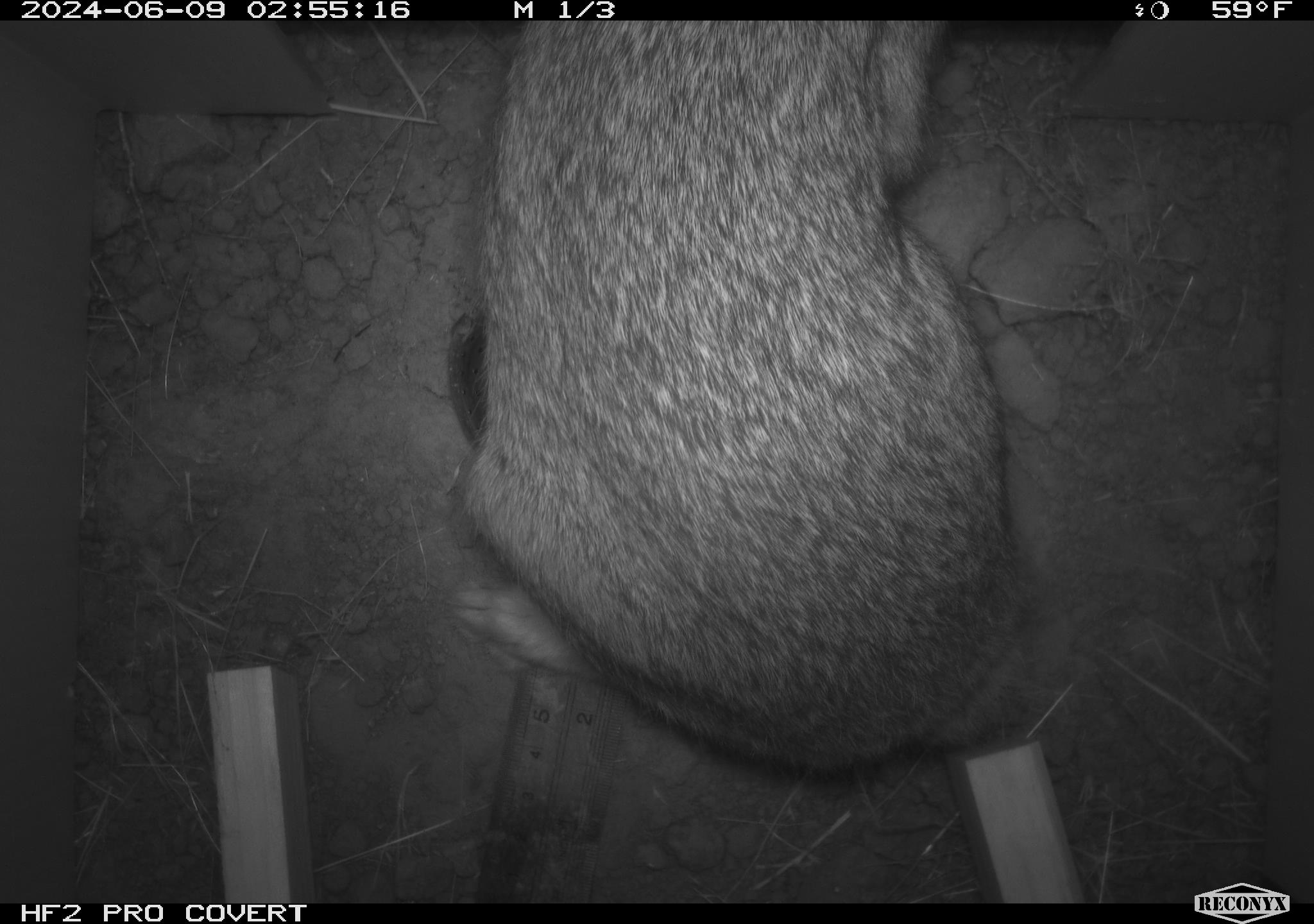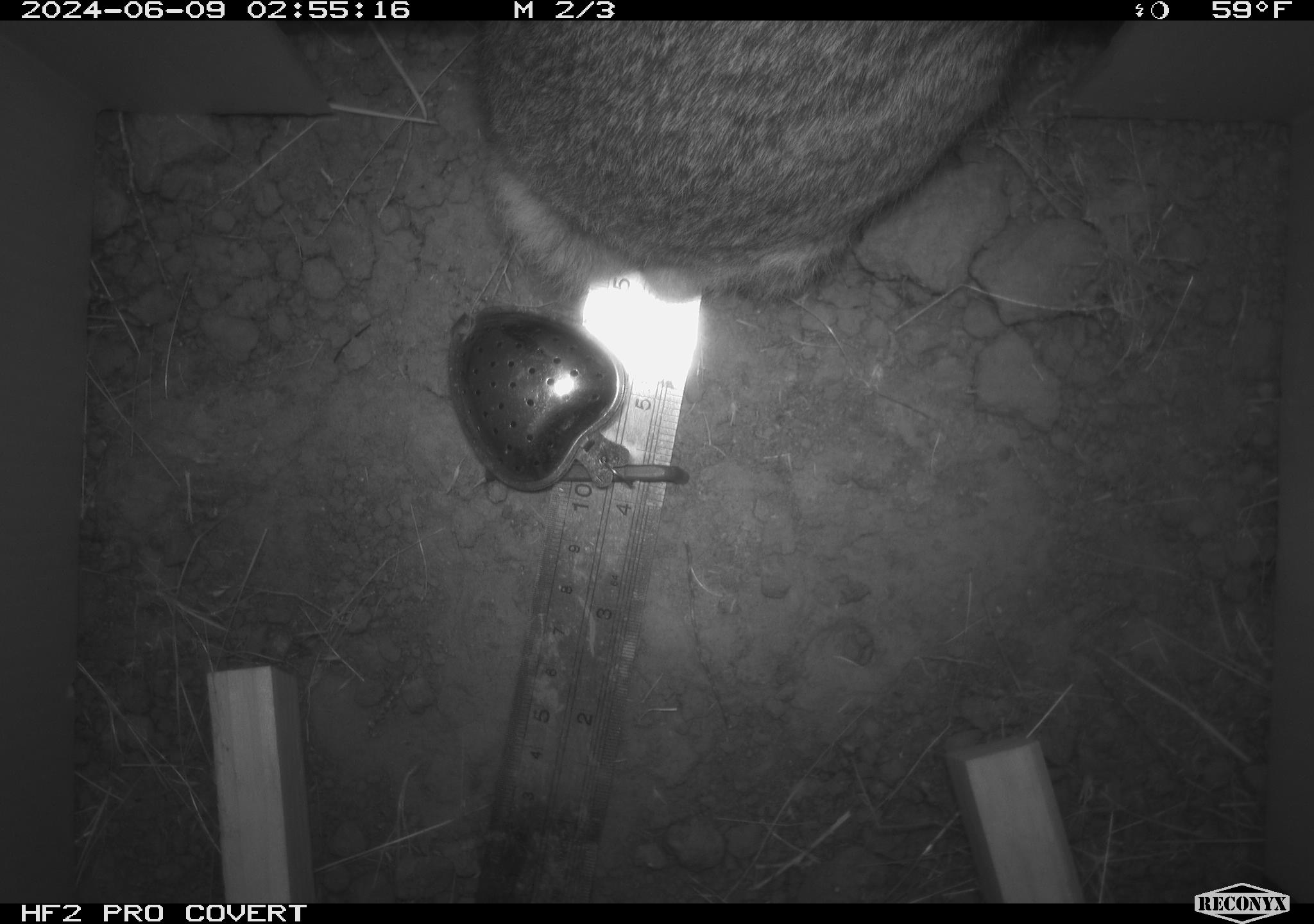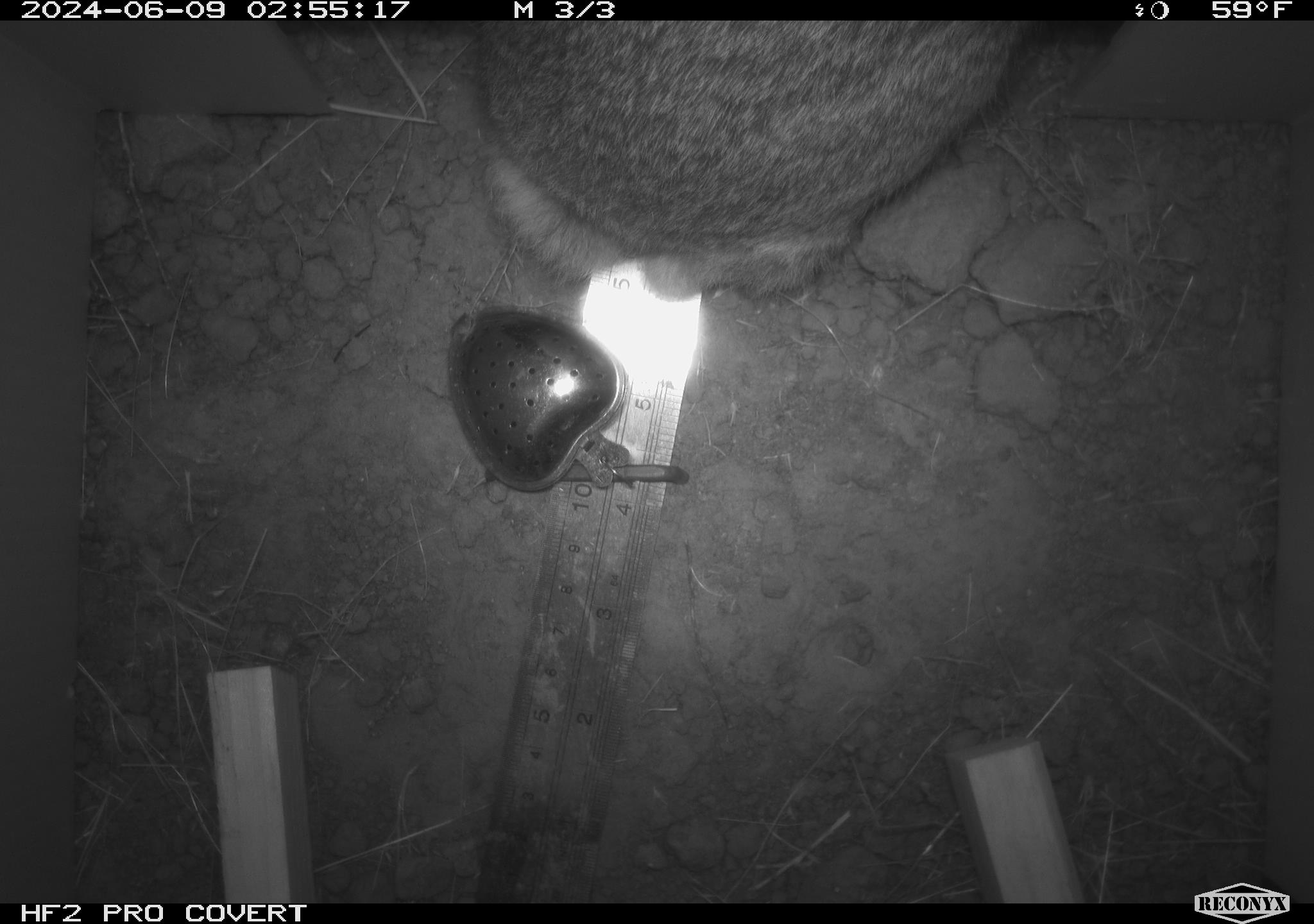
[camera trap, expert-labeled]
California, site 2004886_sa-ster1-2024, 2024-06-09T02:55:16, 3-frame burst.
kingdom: Animalia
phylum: Chordata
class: Mammalia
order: Lagomorpha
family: Leporidae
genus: Sylvilagus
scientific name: Sylvilagus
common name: cottontail rabbits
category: sylvilagus species